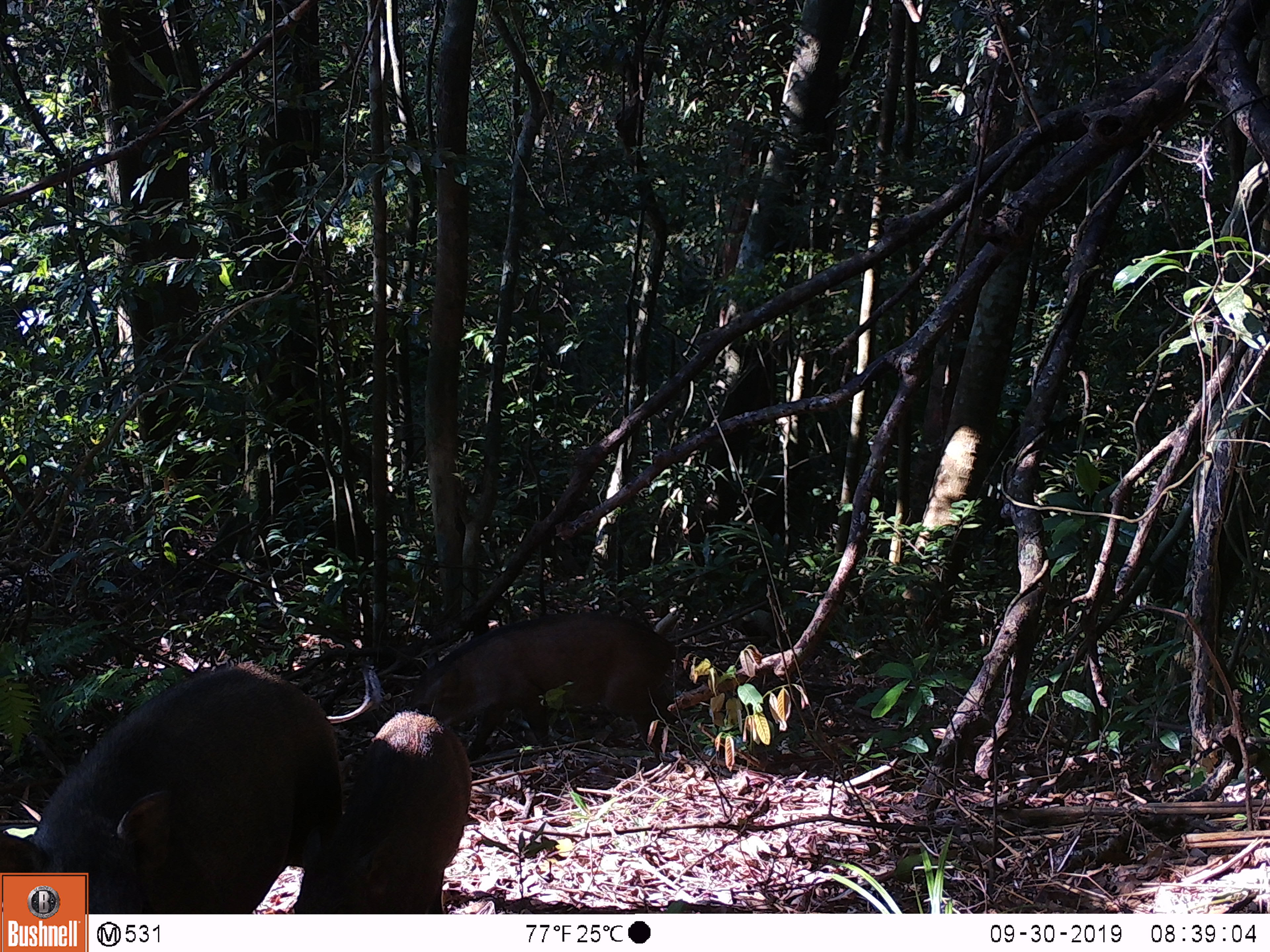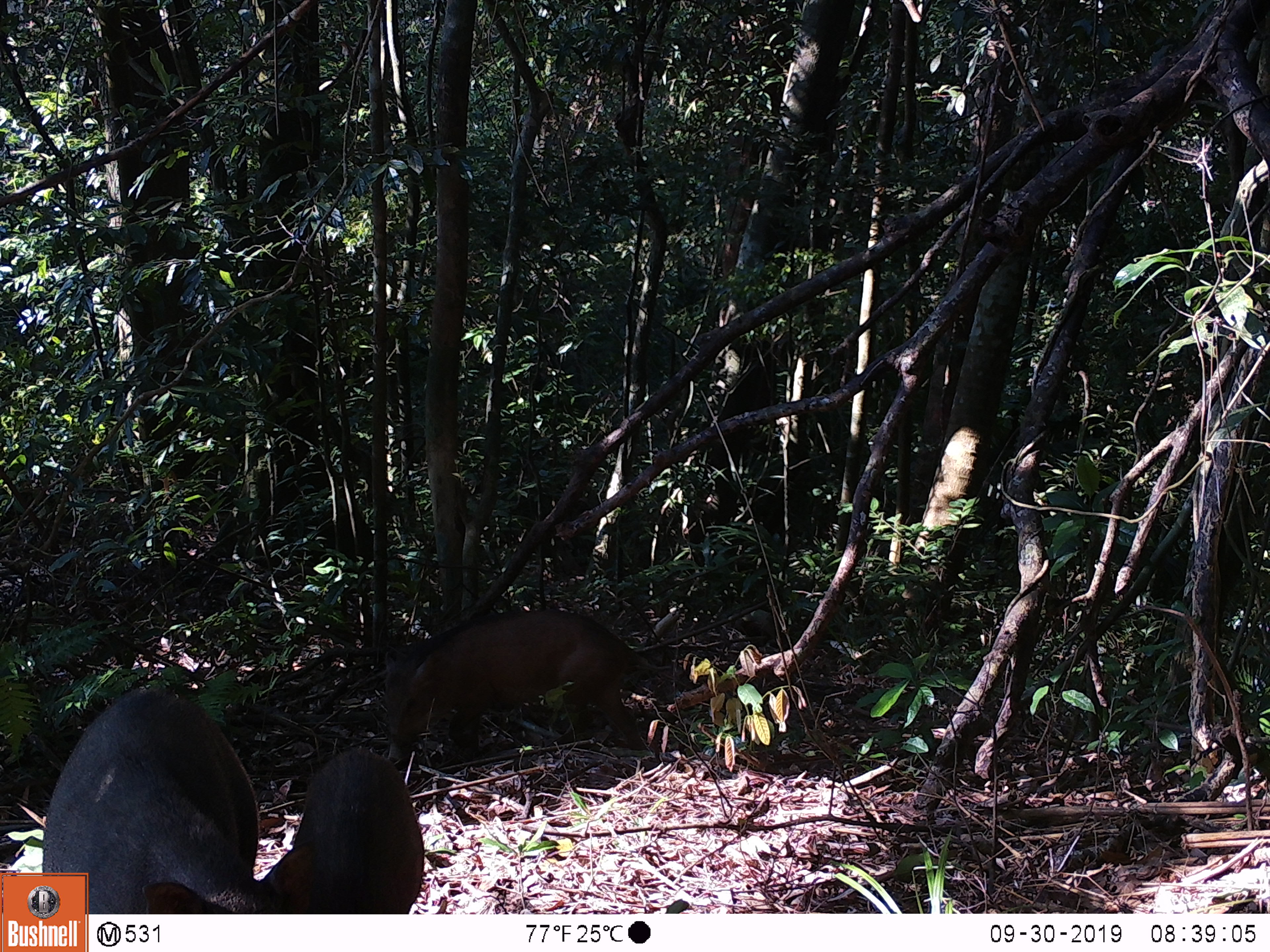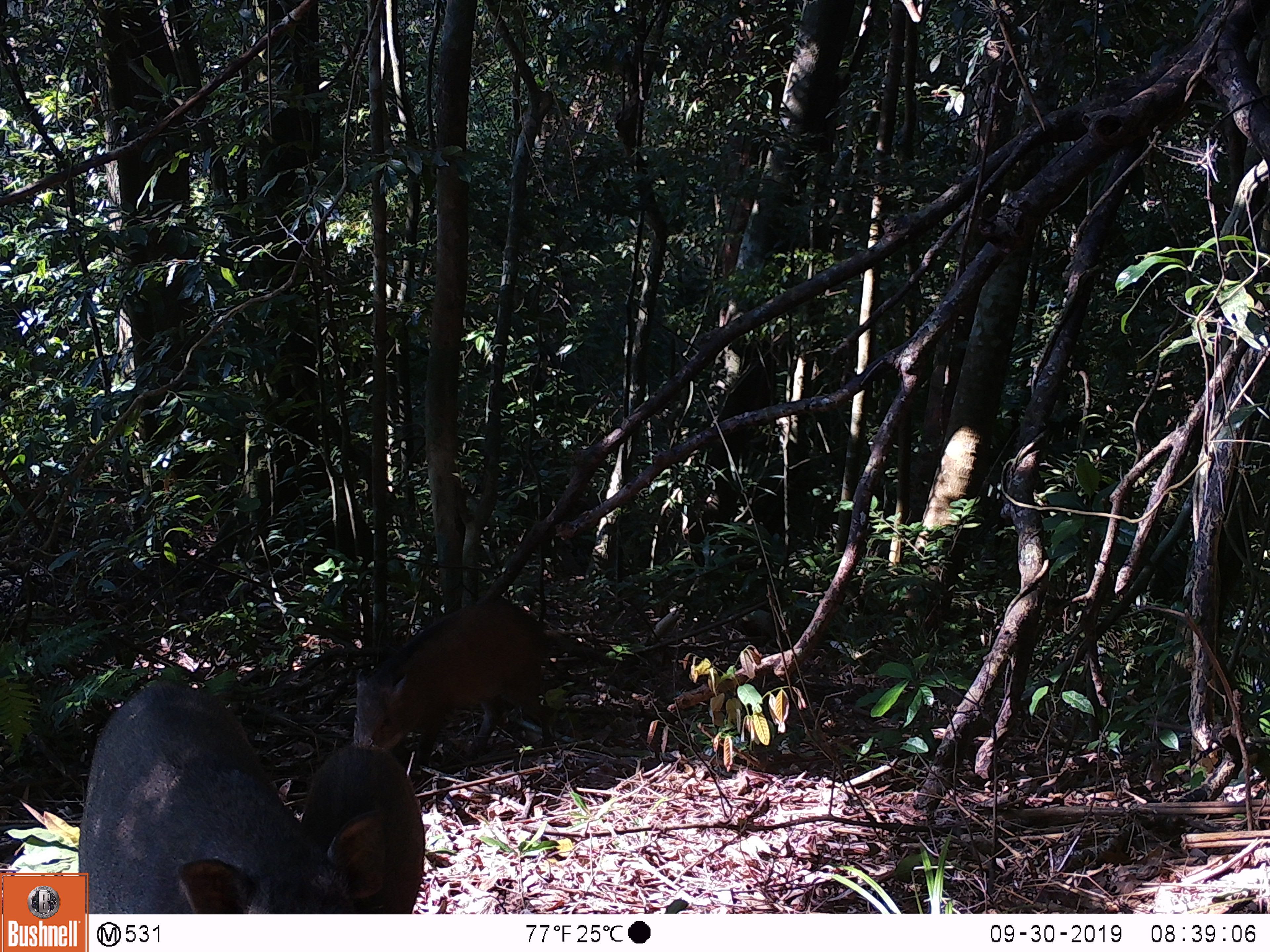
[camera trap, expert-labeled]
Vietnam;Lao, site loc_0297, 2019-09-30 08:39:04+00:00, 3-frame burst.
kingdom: Animalia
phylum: Chordata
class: Mammalia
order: Artiodactyla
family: Suidae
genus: Sus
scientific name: Sus scrofa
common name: eurasian wild pig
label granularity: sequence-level